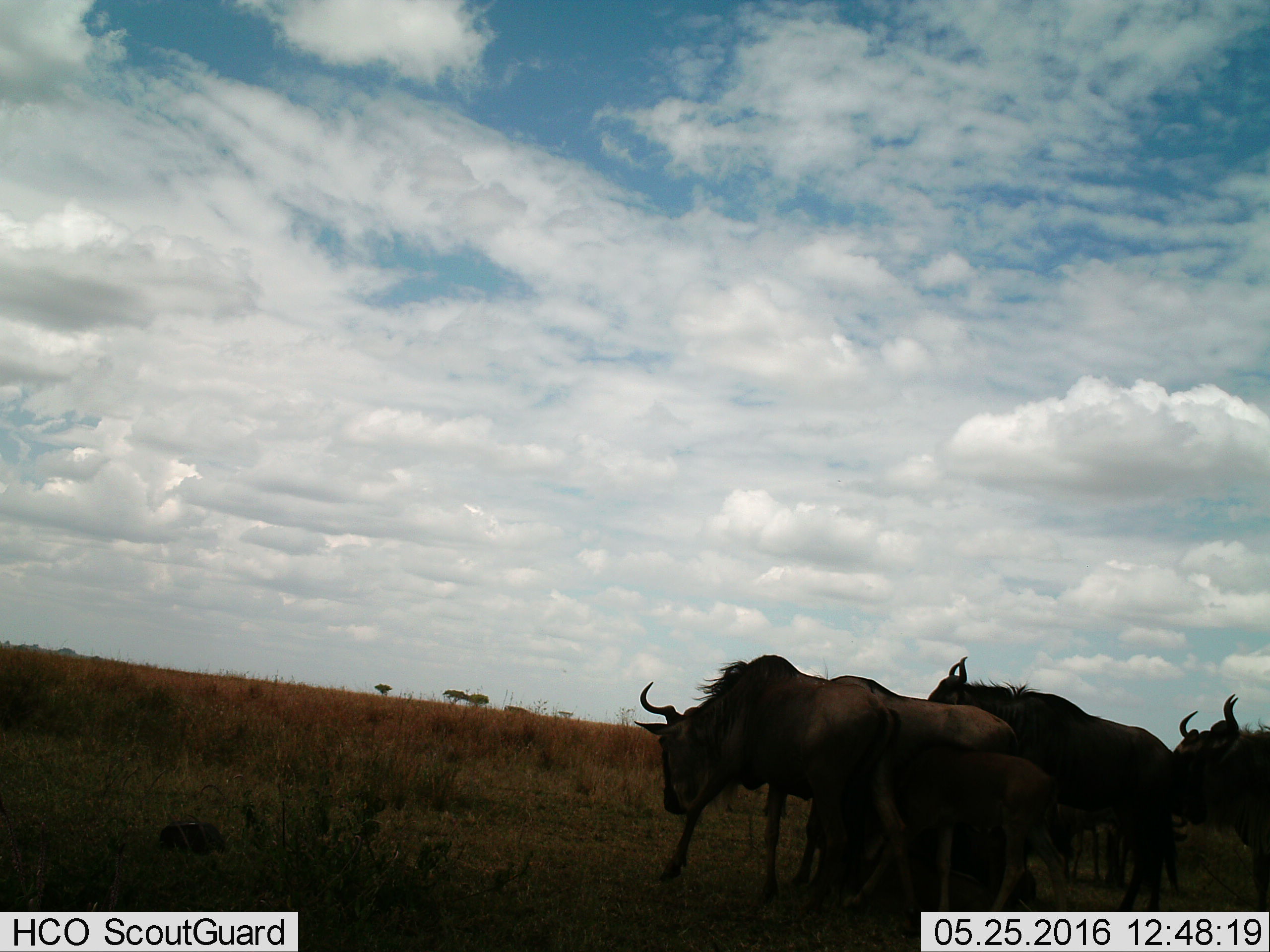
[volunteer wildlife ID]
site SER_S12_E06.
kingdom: Animalia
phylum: Chordata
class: Mammalia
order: Artiodactyla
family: Bovidae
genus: Connochaetes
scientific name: Connochaetes taurinus taurinus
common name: blue wildebeest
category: wildebeestblue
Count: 7.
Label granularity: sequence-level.